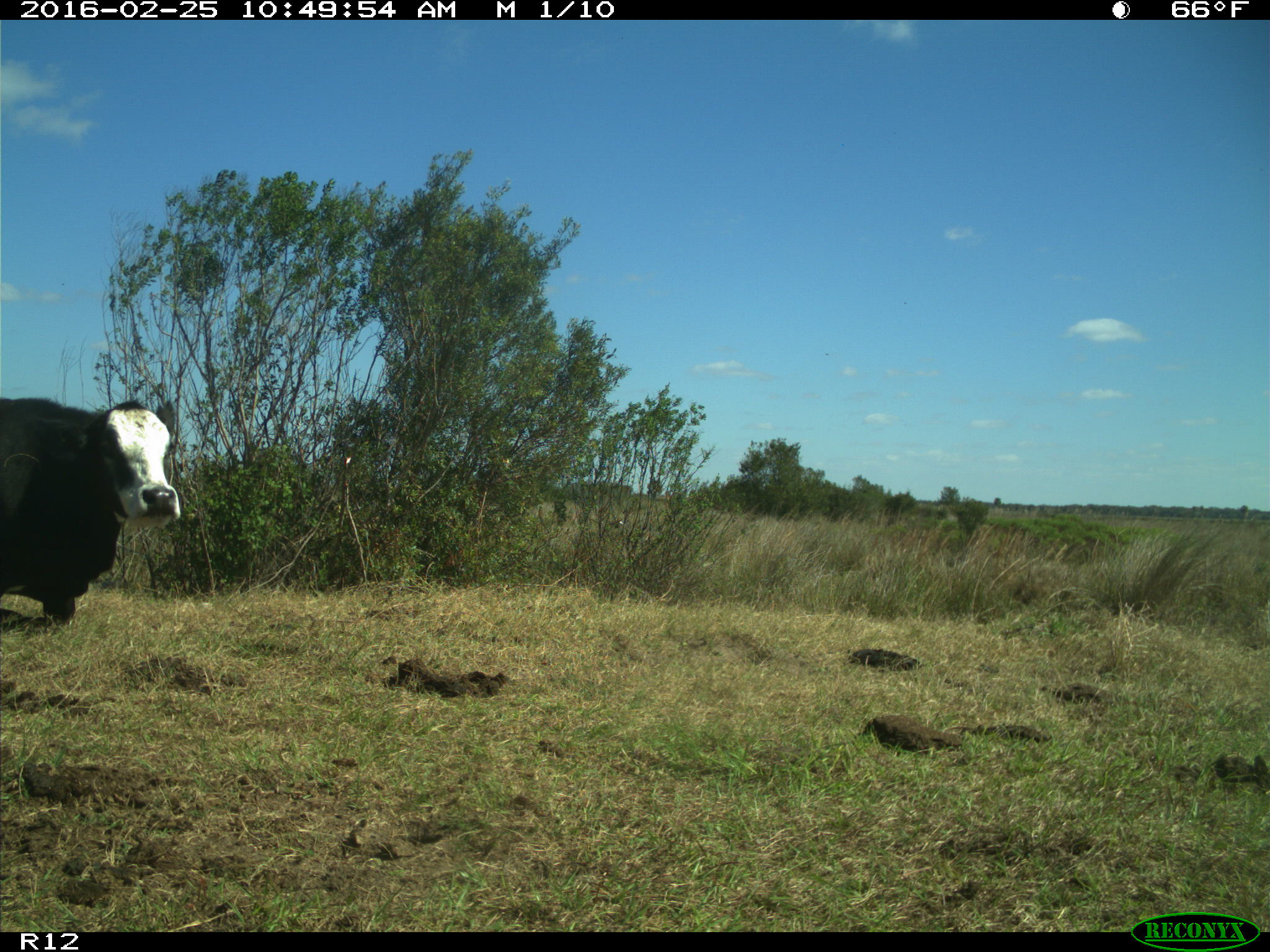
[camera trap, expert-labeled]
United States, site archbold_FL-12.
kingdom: Animalia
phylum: Chordata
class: Mammalia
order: Artiodactyla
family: Bovidae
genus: Bos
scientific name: Bos taurus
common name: domestic cow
Bos taurus (domestic cow).